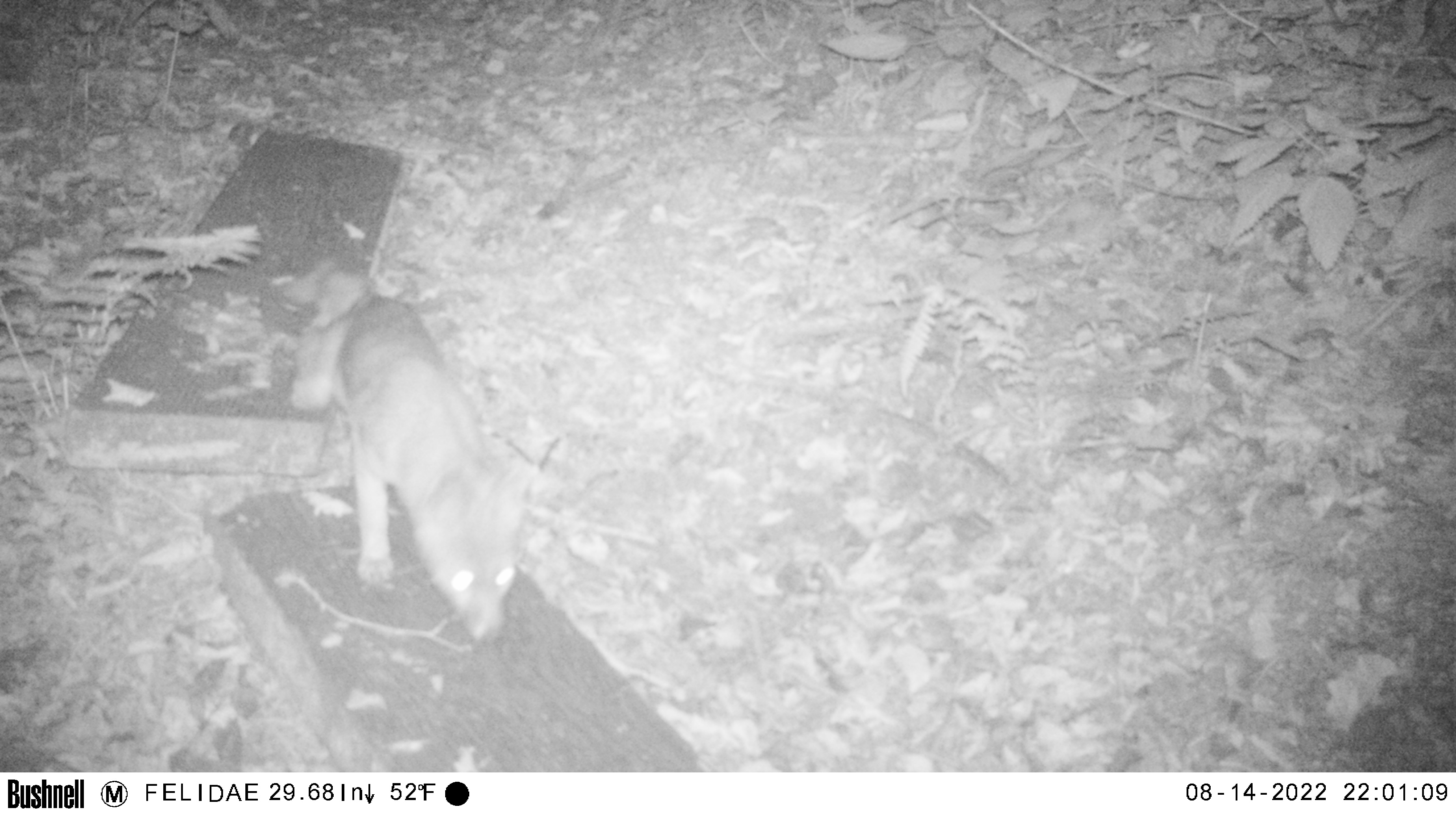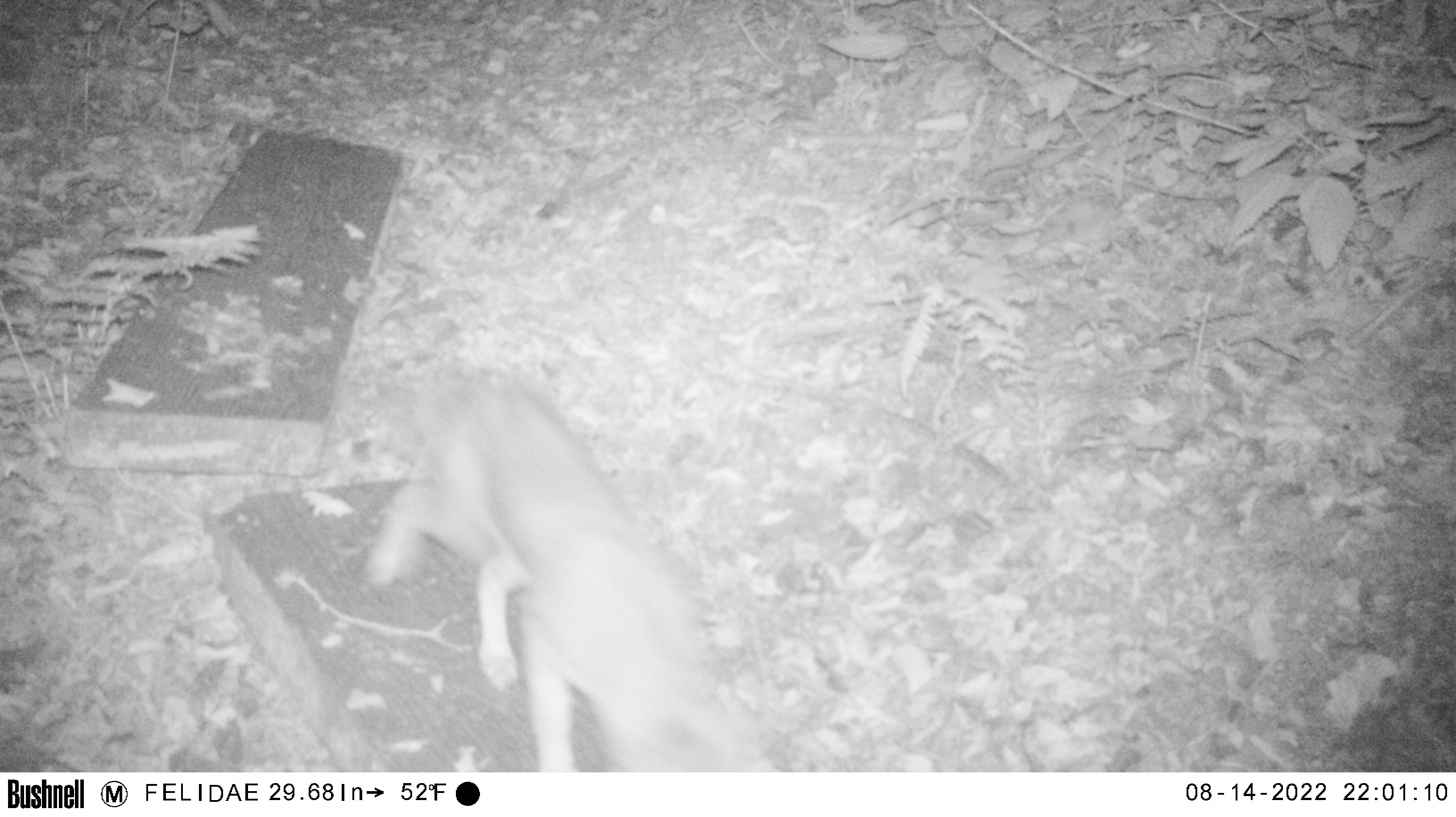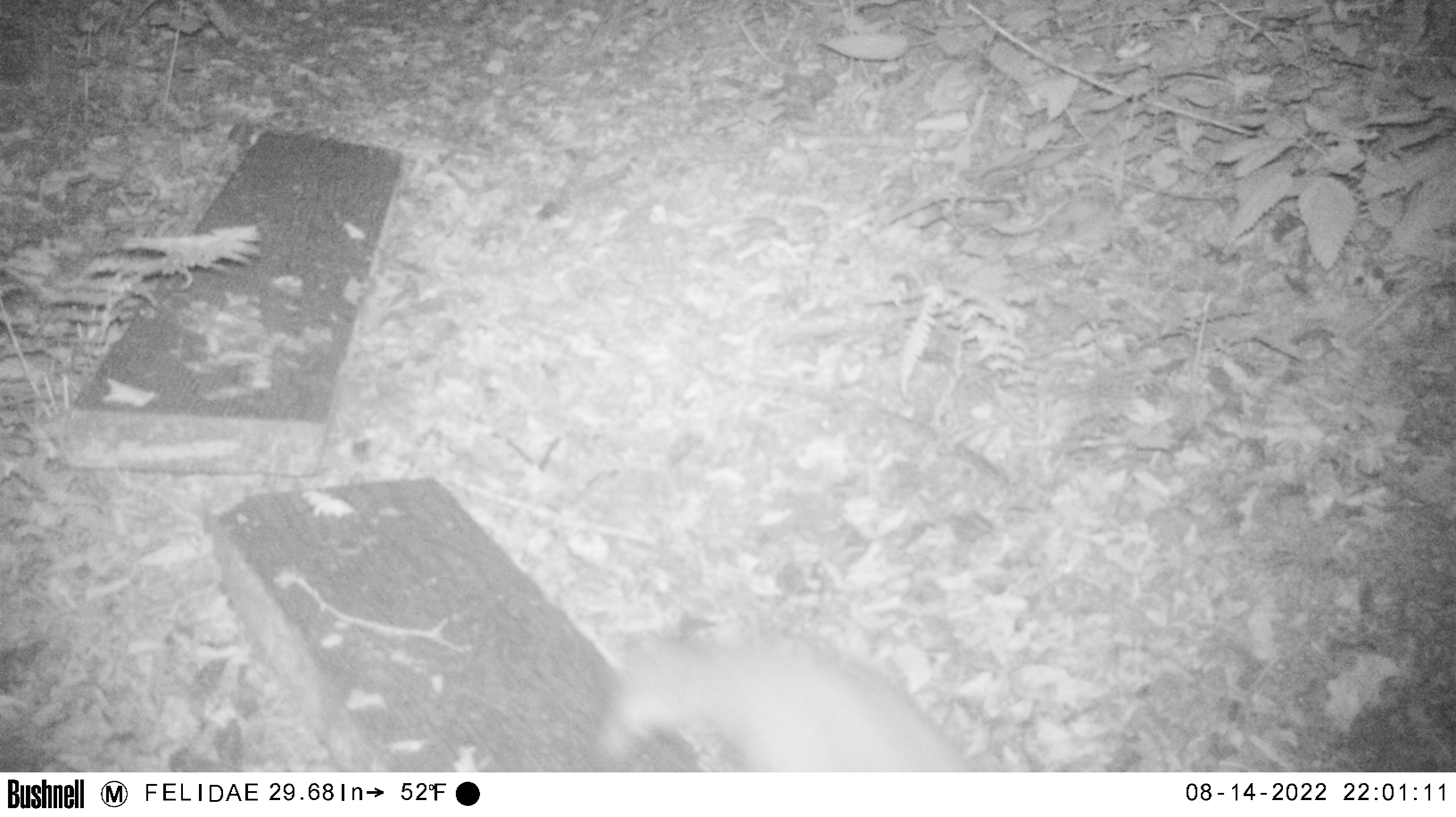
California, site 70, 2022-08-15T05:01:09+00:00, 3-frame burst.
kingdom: Animalia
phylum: Chordata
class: Mammalia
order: Carnivora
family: Canidae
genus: Urocyon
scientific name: Urocyon cinereoargenteus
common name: gray fox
Gray fox (Urocyon cinereoargenteus).